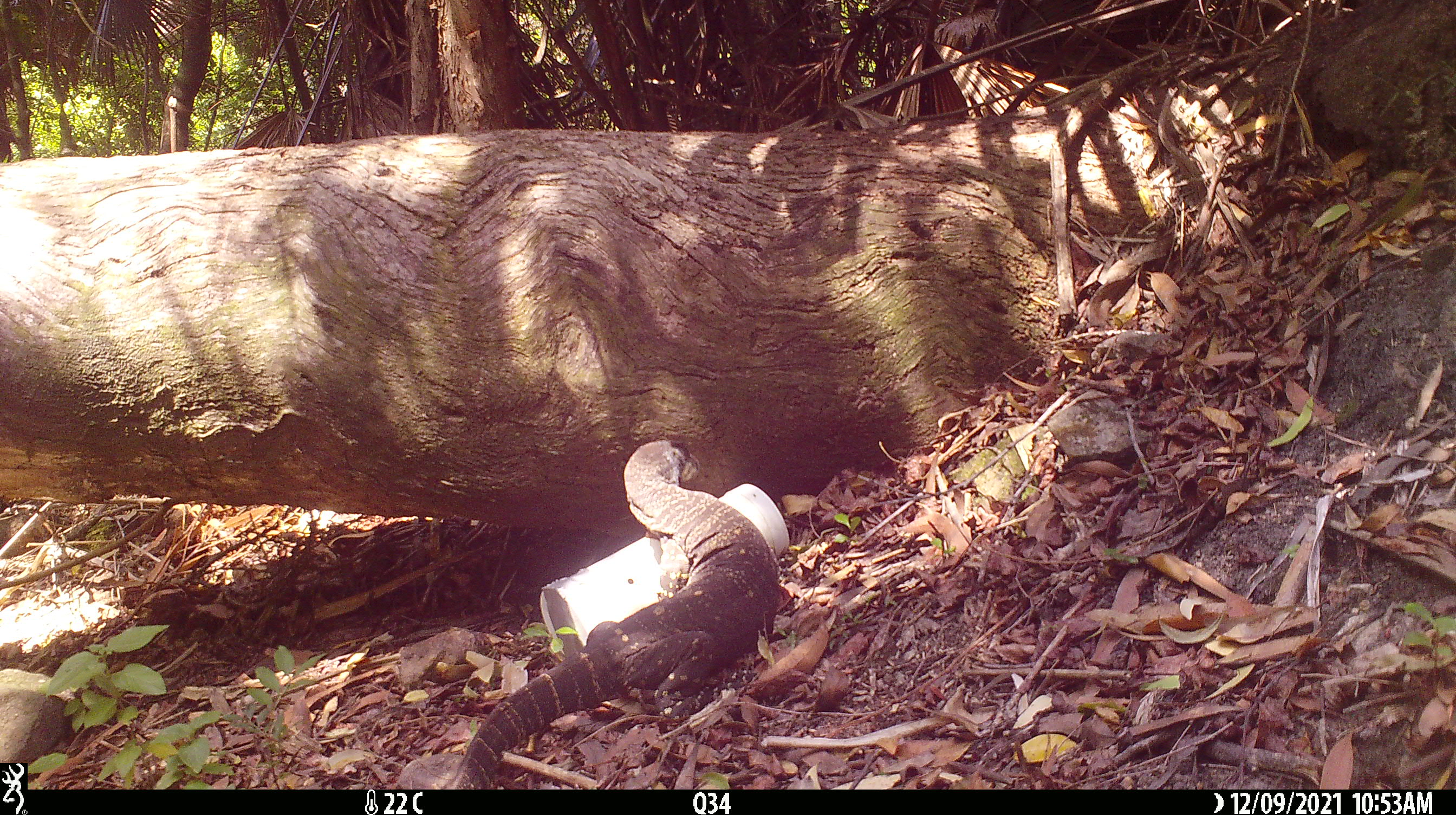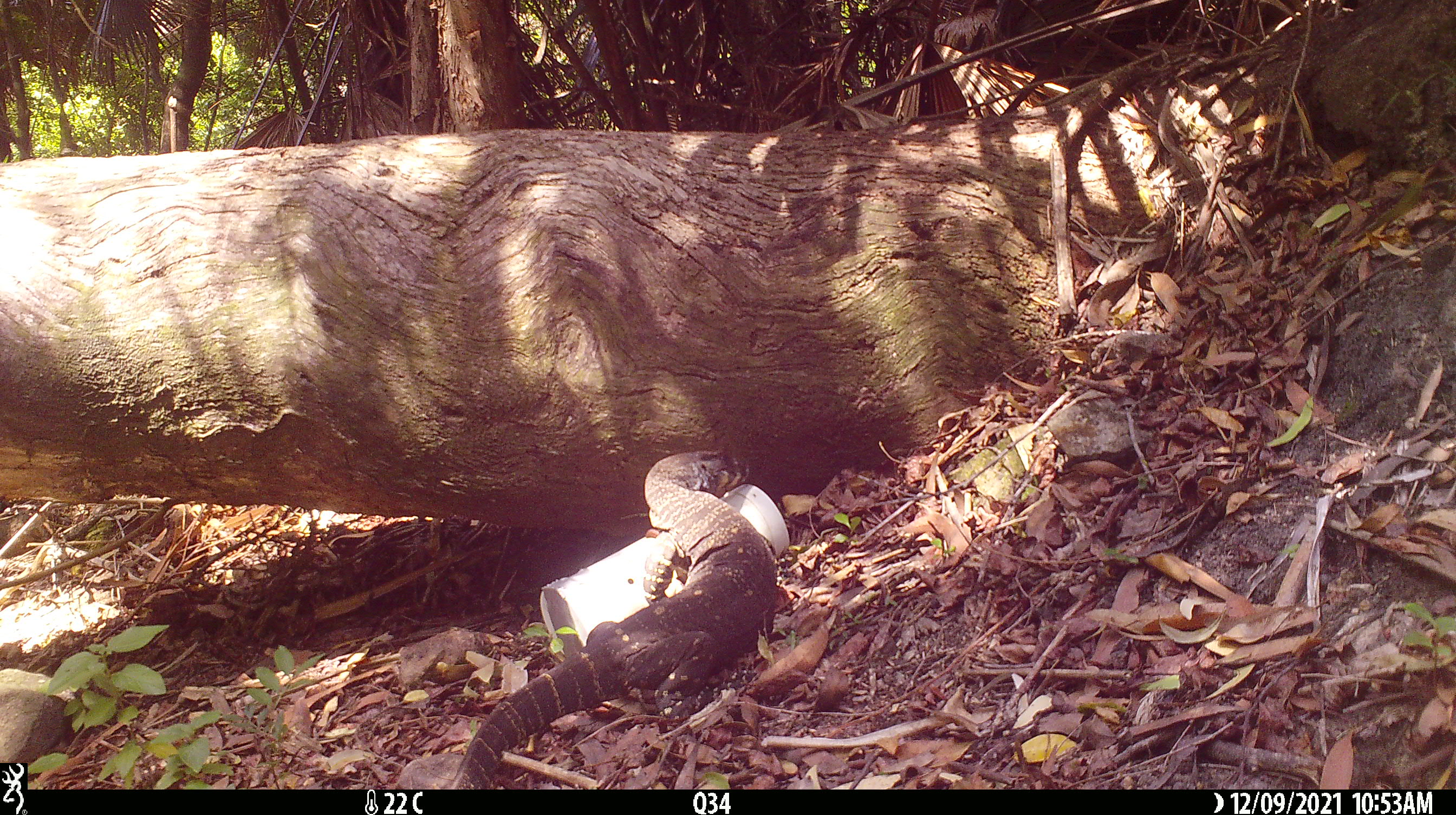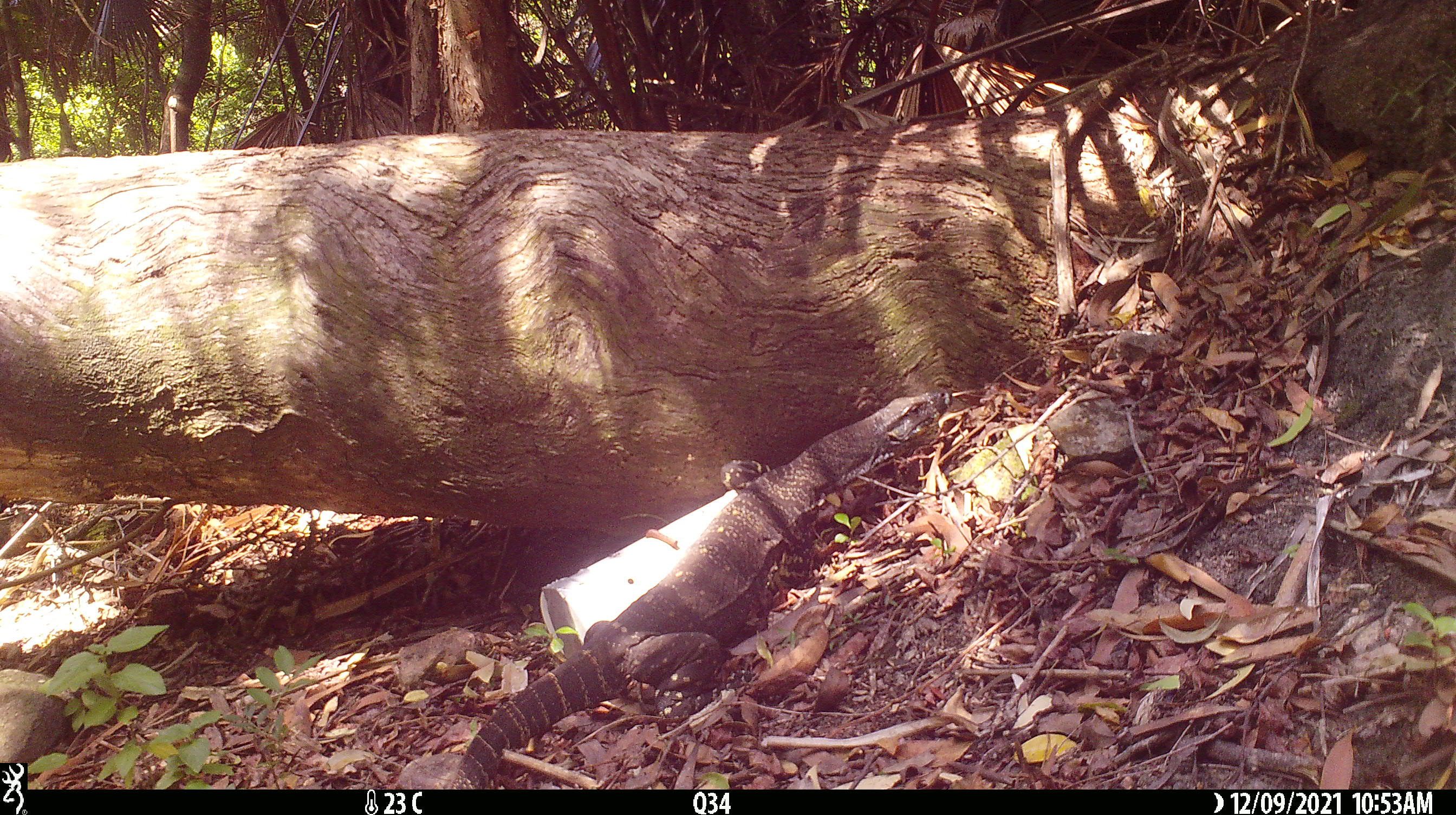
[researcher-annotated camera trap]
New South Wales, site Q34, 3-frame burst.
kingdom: Animalia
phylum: Chordata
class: Reptilia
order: Squamata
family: Varanidae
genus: Varanus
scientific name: Varanus varius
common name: lace monitor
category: goanna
Goanna (lace monitor) (Varanus varius).